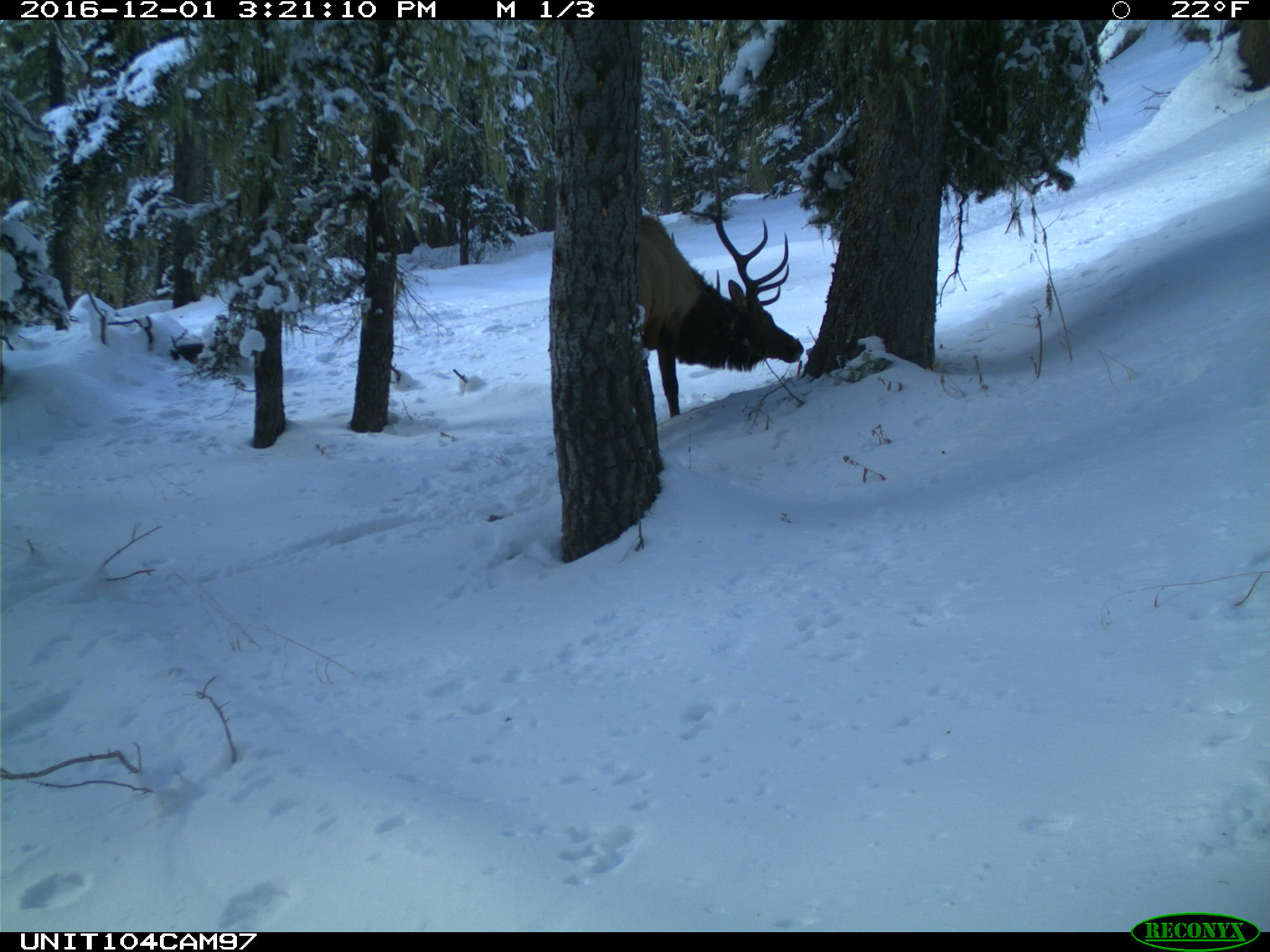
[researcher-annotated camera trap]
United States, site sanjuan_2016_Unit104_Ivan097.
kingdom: Animalia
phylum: Chordata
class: Mammalia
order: Artiodactyla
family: Cervidae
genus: Cervus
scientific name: Cervus elaphus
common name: red deer